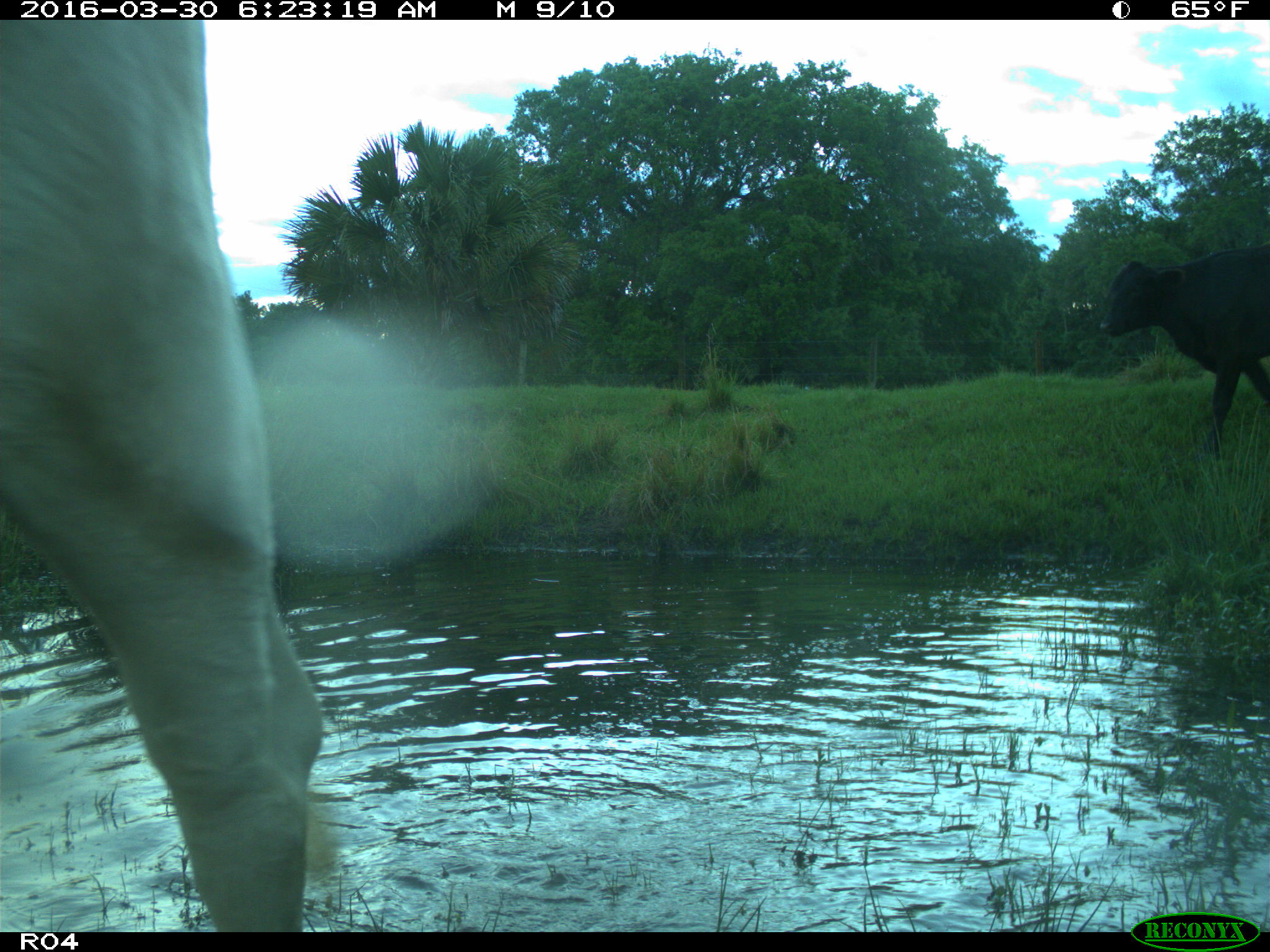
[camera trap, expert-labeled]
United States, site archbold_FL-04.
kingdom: Animalia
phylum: Chordata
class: Mammalia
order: Artiodactyla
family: Bovidae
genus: Bos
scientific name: Bos taurus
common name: domestic cow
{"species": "Bos taurus (domestic cow)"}